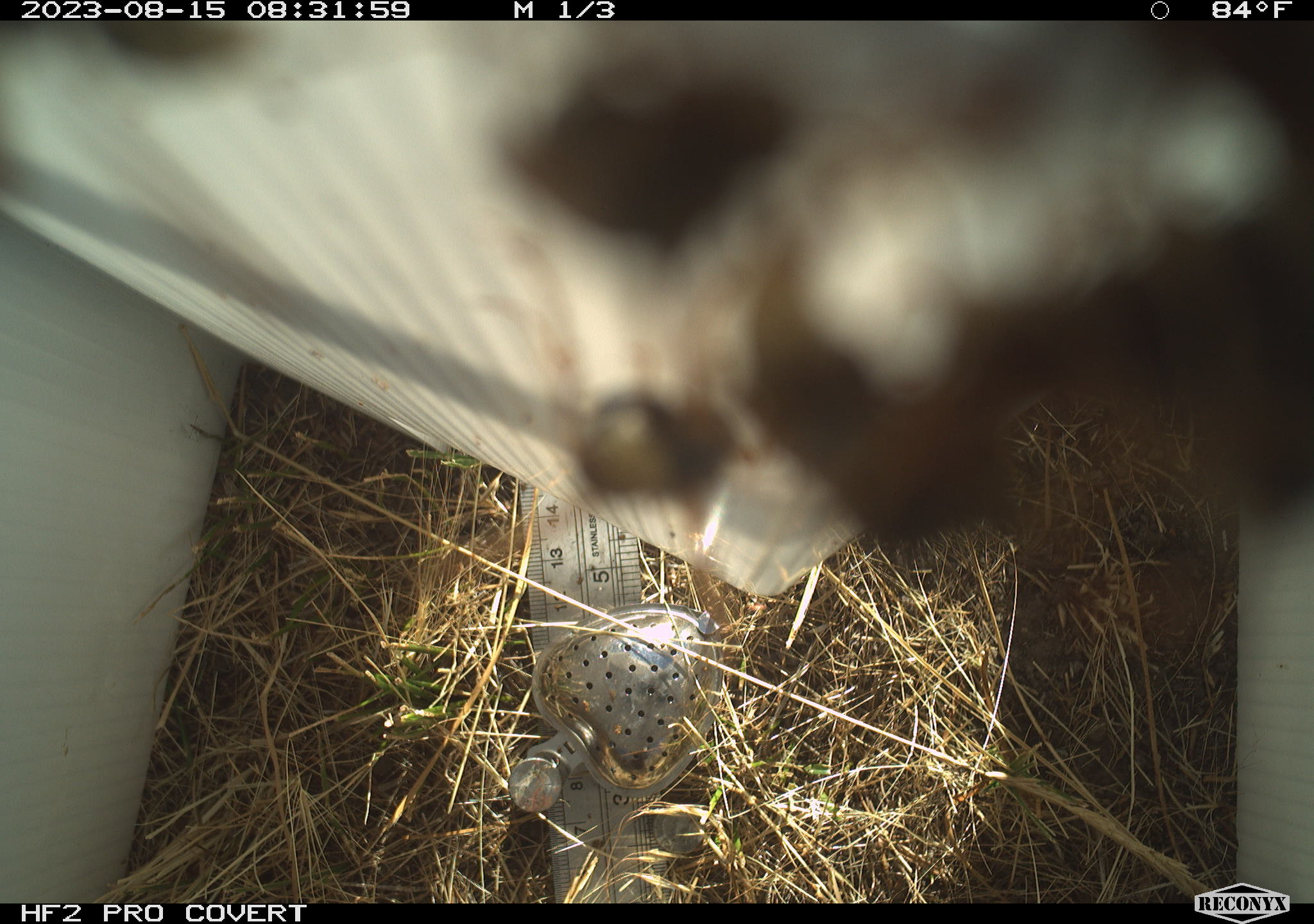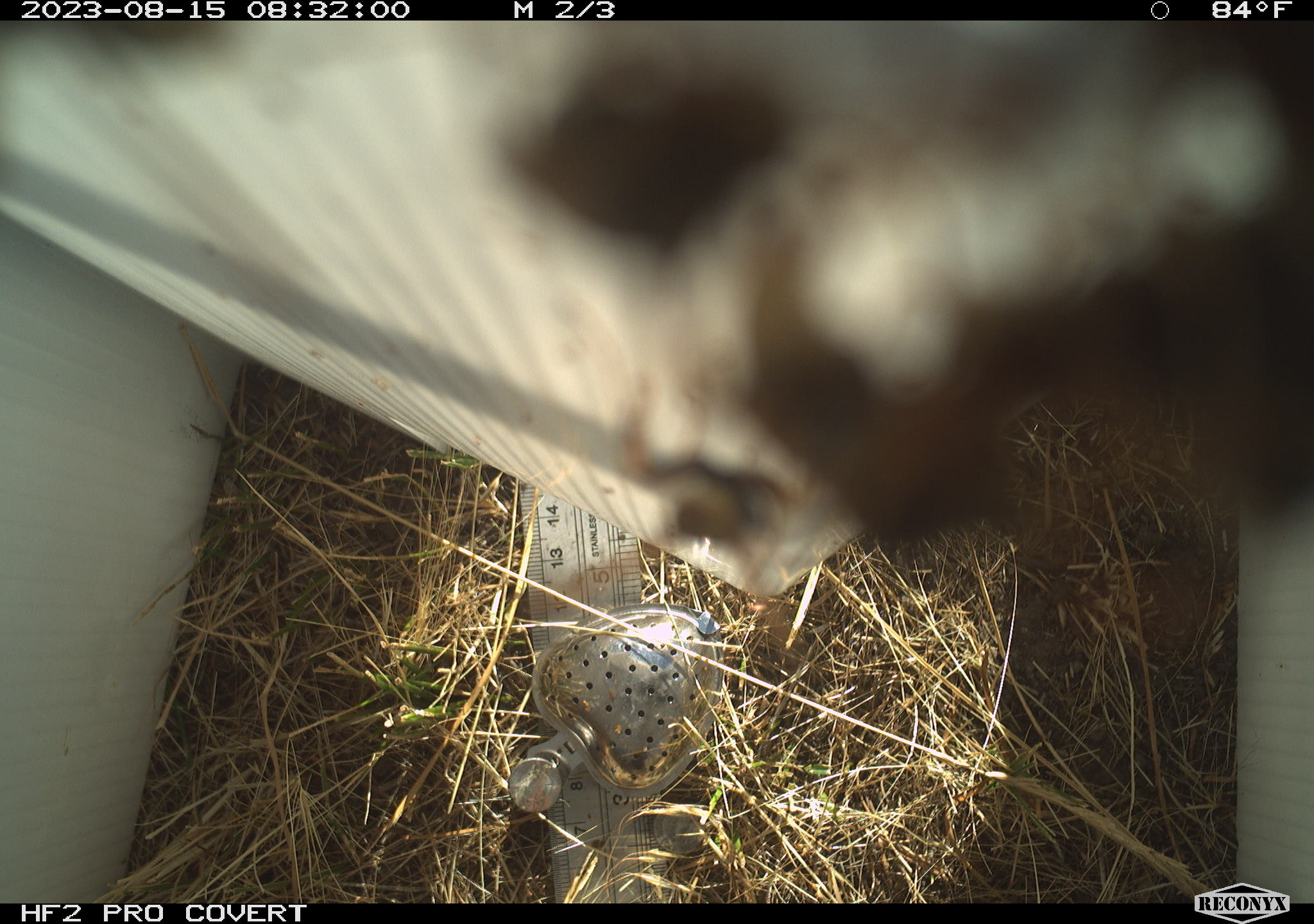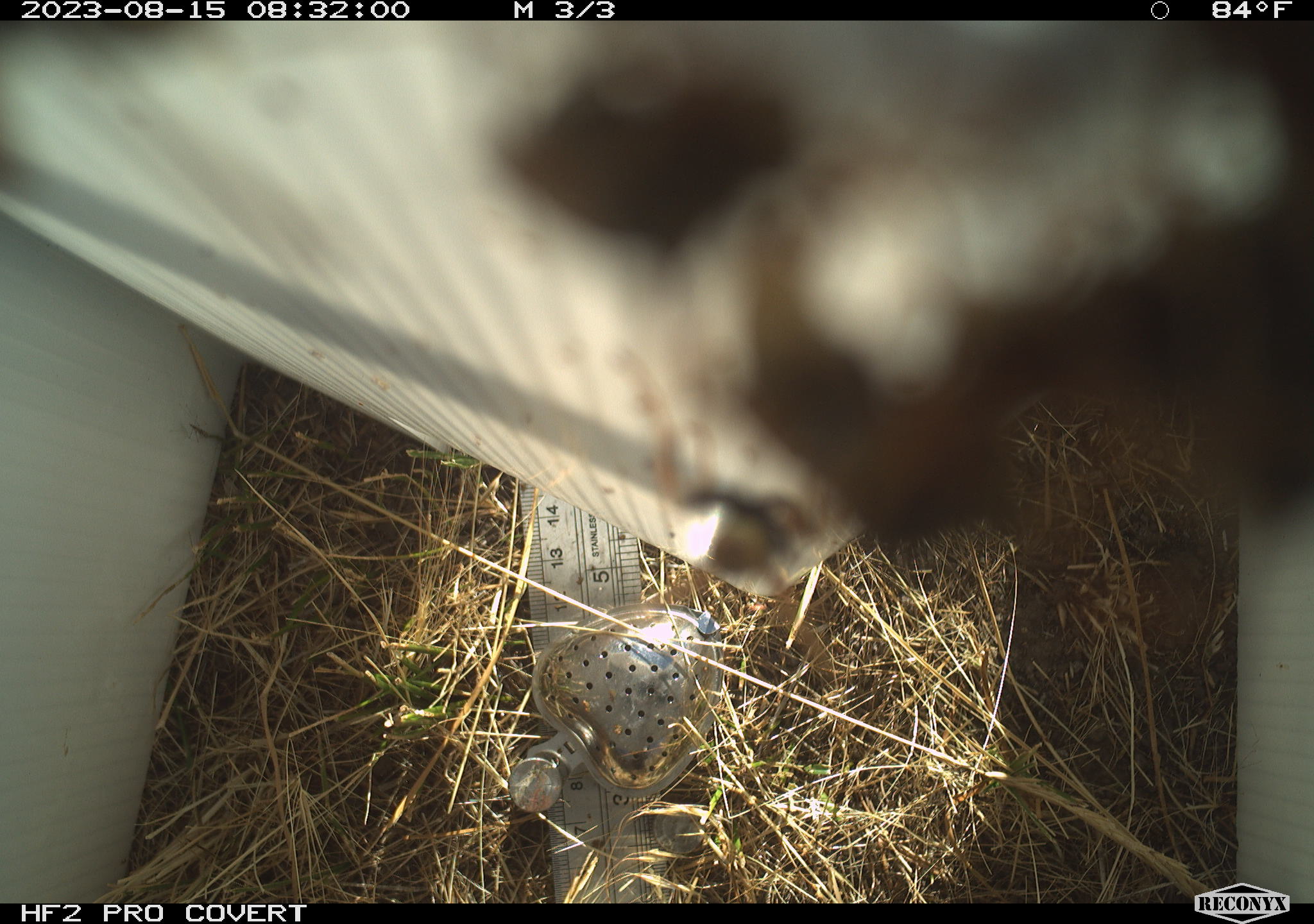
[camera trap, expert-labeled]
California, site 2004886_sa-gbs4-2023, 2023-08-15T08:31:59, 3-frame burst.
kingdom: Animalia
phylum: Arthropoda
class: Insecta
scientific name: Insecta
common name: insect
Insect (Insecta).